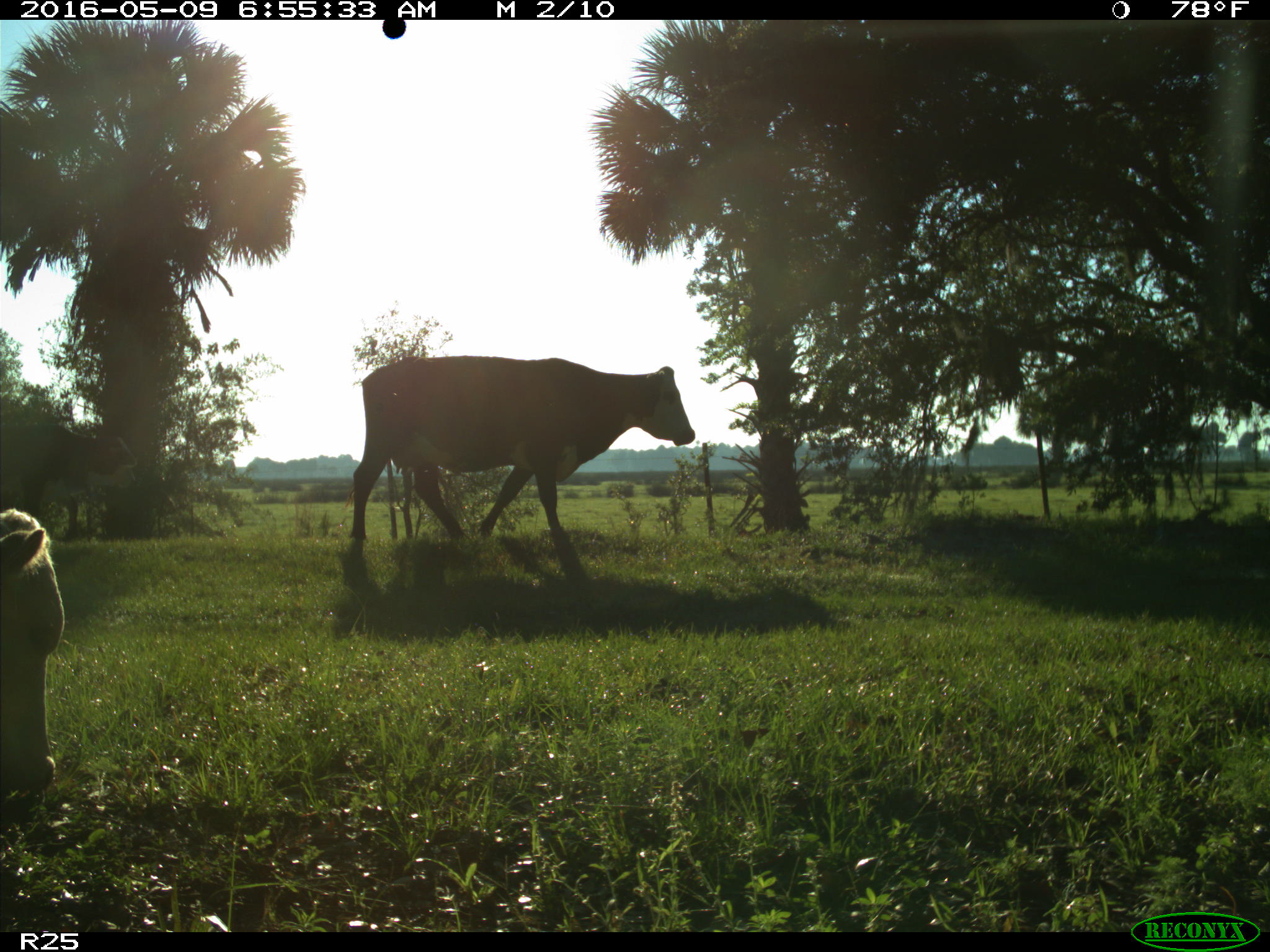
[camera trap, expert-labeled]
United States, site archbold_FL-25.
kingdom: Animalia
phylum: Chordata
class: Mammalia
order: Artiodactyla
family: Bovidae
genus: Bos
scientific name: Bos taurus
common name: domestic cow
Bos taurus (domestic cow).